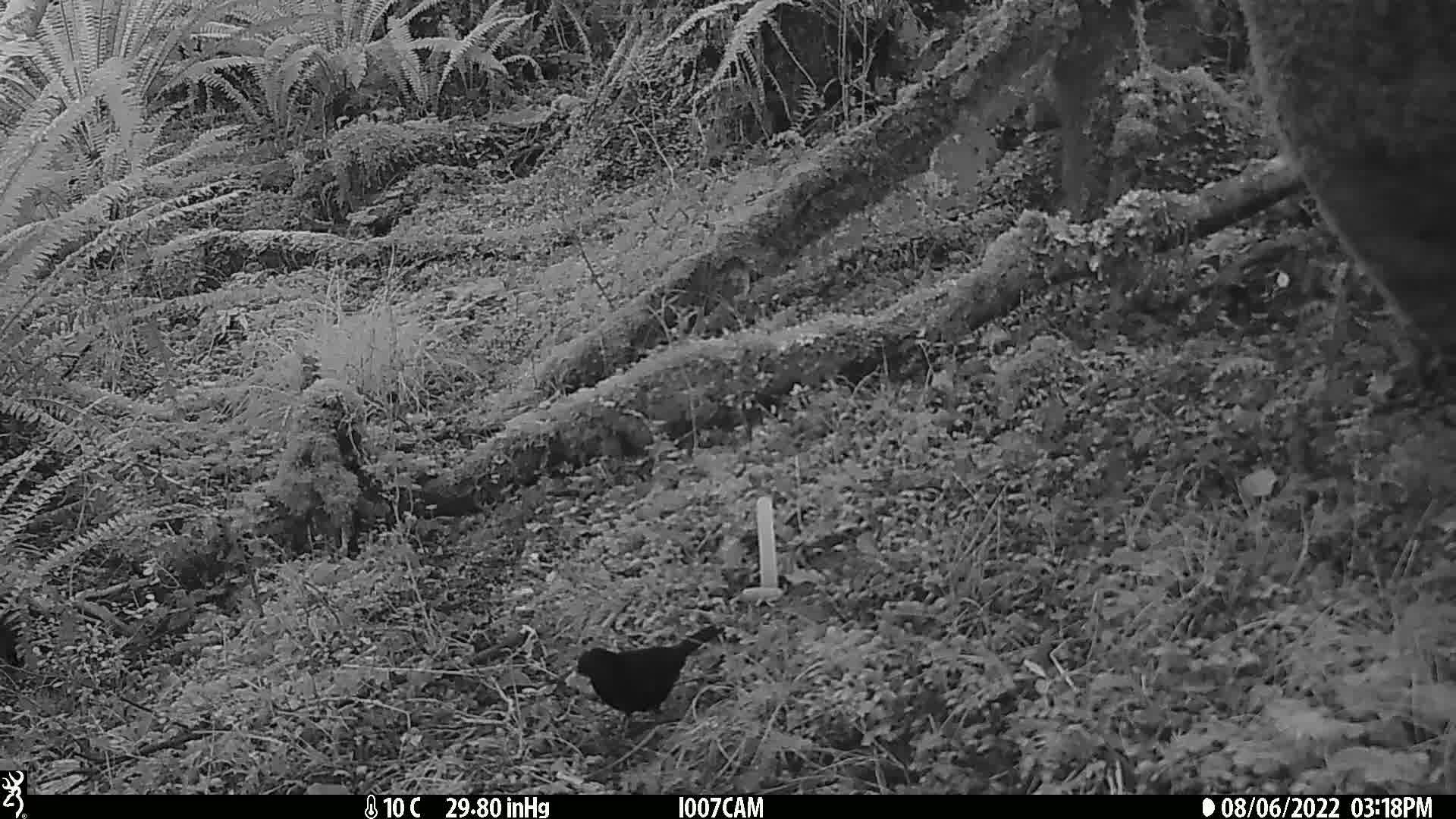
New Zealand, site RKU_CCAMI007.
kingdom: Animalia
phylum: Chordata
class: Aves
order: Passeriformes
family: Turdidae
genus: Turdus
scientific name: Turdus merula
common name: eurasian blackbird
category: blackbird